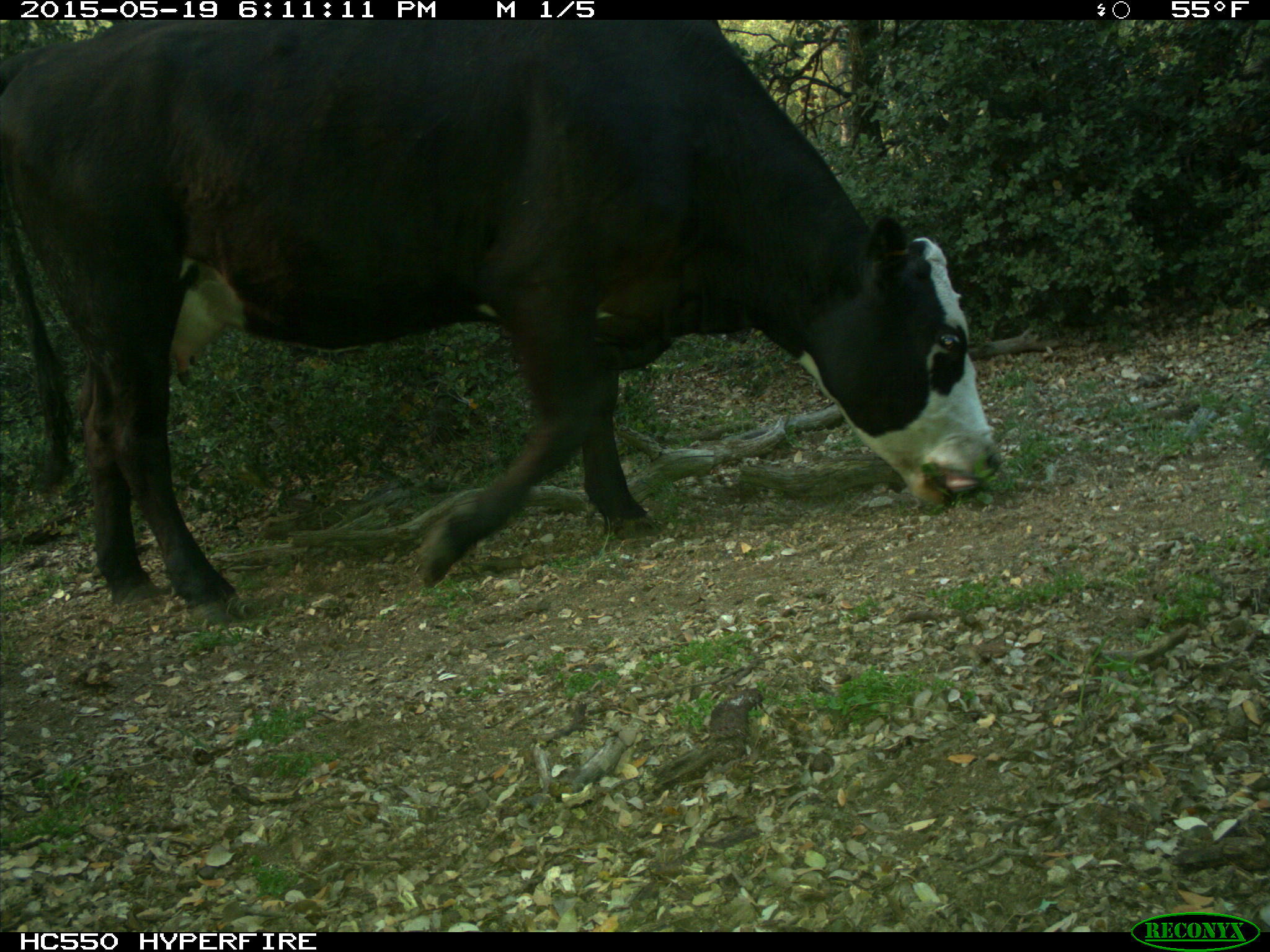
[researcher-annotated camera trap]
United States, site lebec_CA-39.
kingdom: Animalia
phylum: Chordata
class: Mammalia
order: Artiodactyla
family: Bovidae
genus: Bos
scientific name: Bos taurus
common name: domestic cow